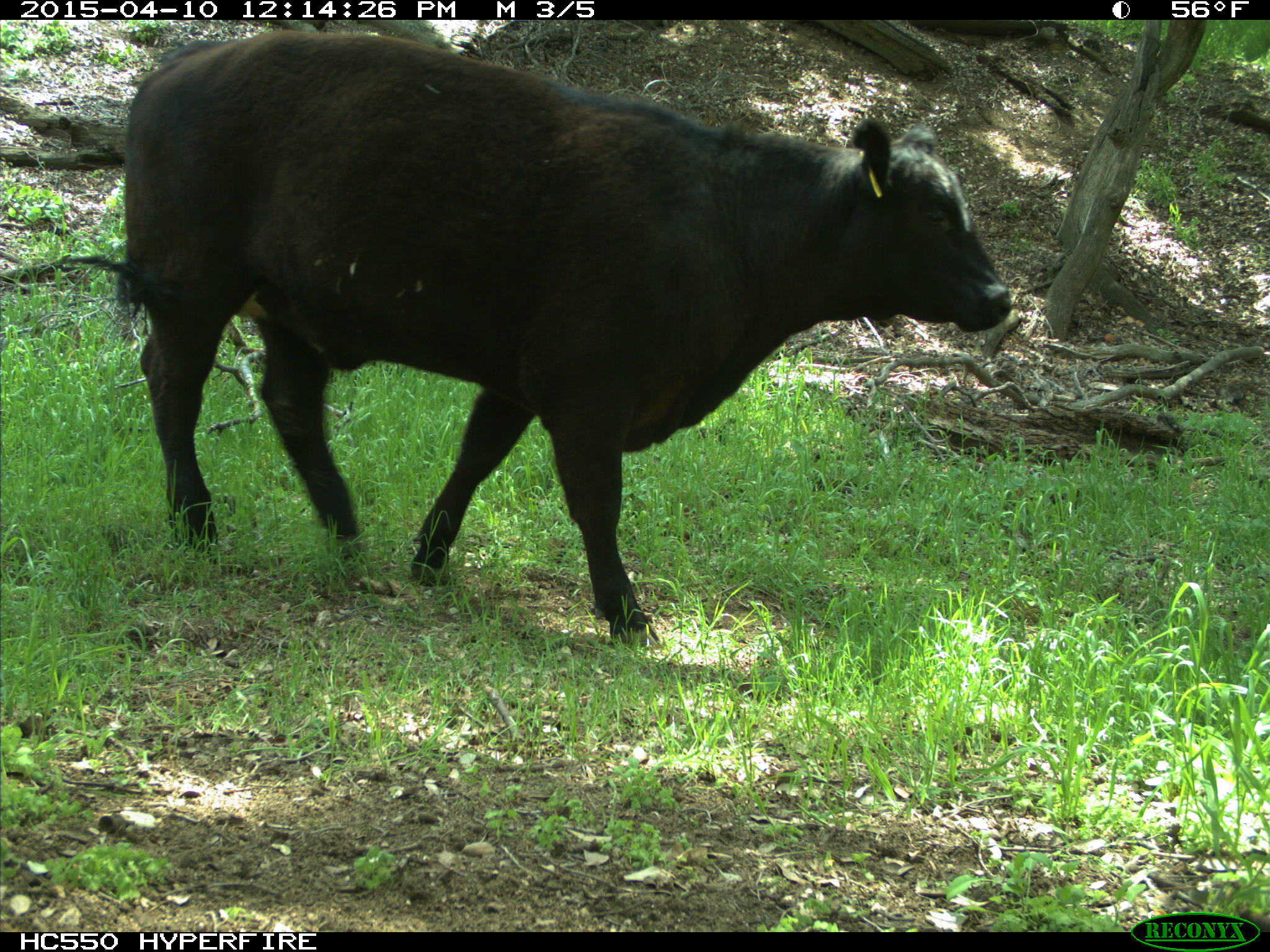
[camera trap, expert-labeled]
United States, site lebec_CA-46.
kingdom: Animalia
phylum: Chordata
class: Mammalia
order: Artiodactyla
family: Bovidae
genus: Bos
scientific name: Bos taurus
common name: domestic cow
Bos taurus (domestic cow).